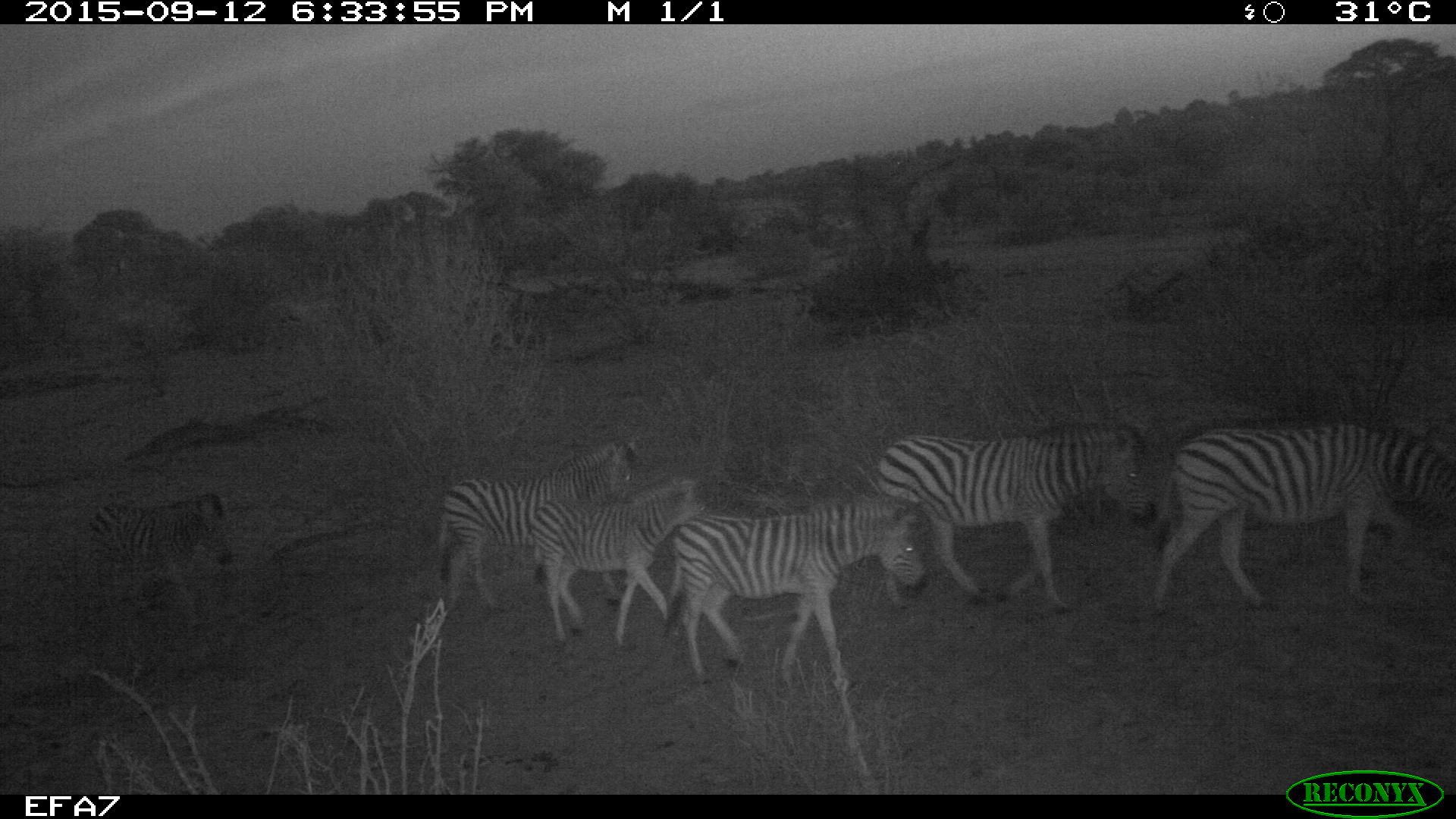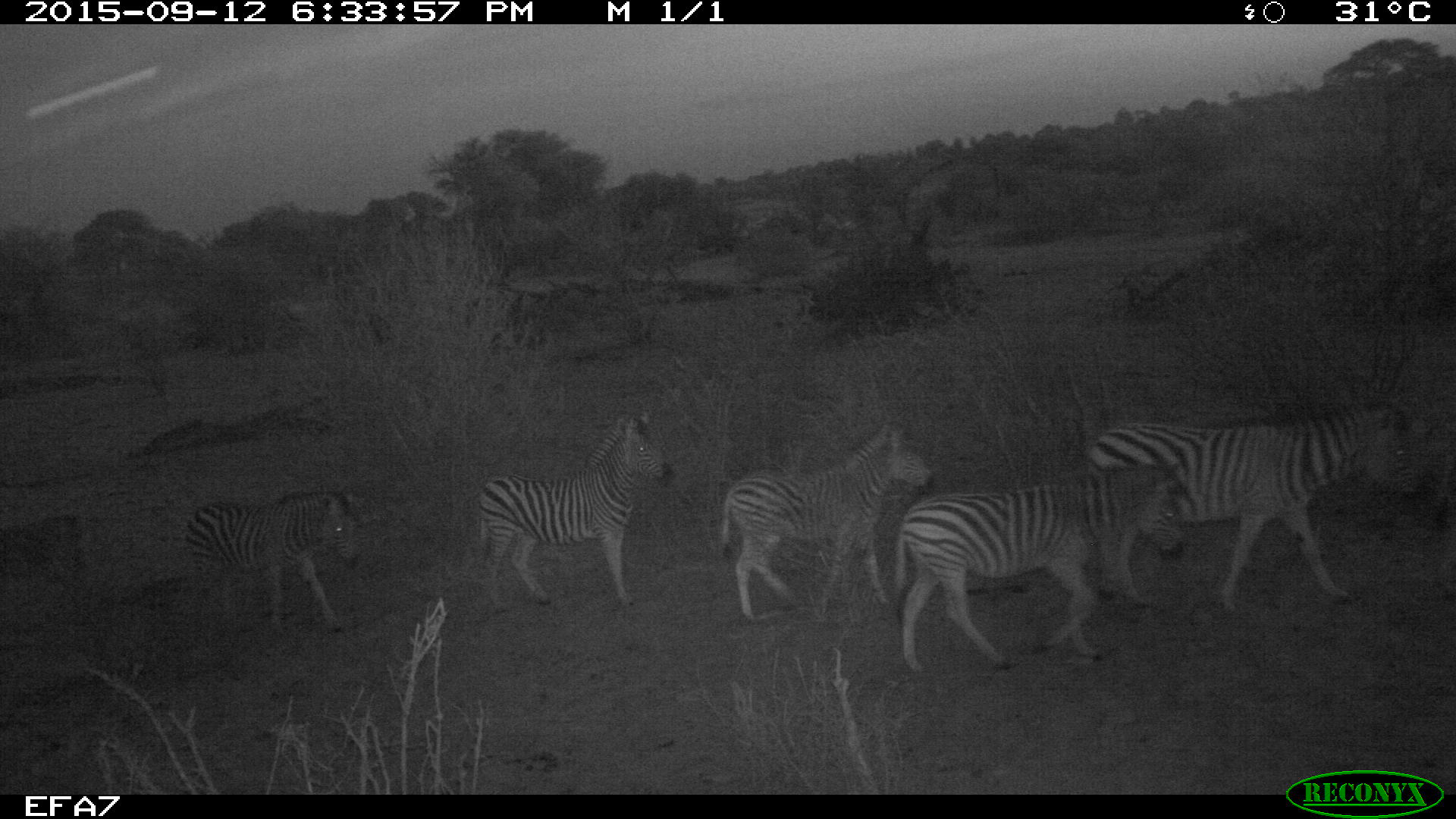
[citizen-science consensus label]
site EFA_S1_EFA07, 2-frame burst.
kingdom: Animalia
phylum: Chordata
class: Mammalia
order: Perissodactyla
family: Equidae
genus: Equus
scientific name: Equus quagga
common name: plains zebra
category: zebraplains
Zebraplains (plains zebra) (Equus quagga), count 7. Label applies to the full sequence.